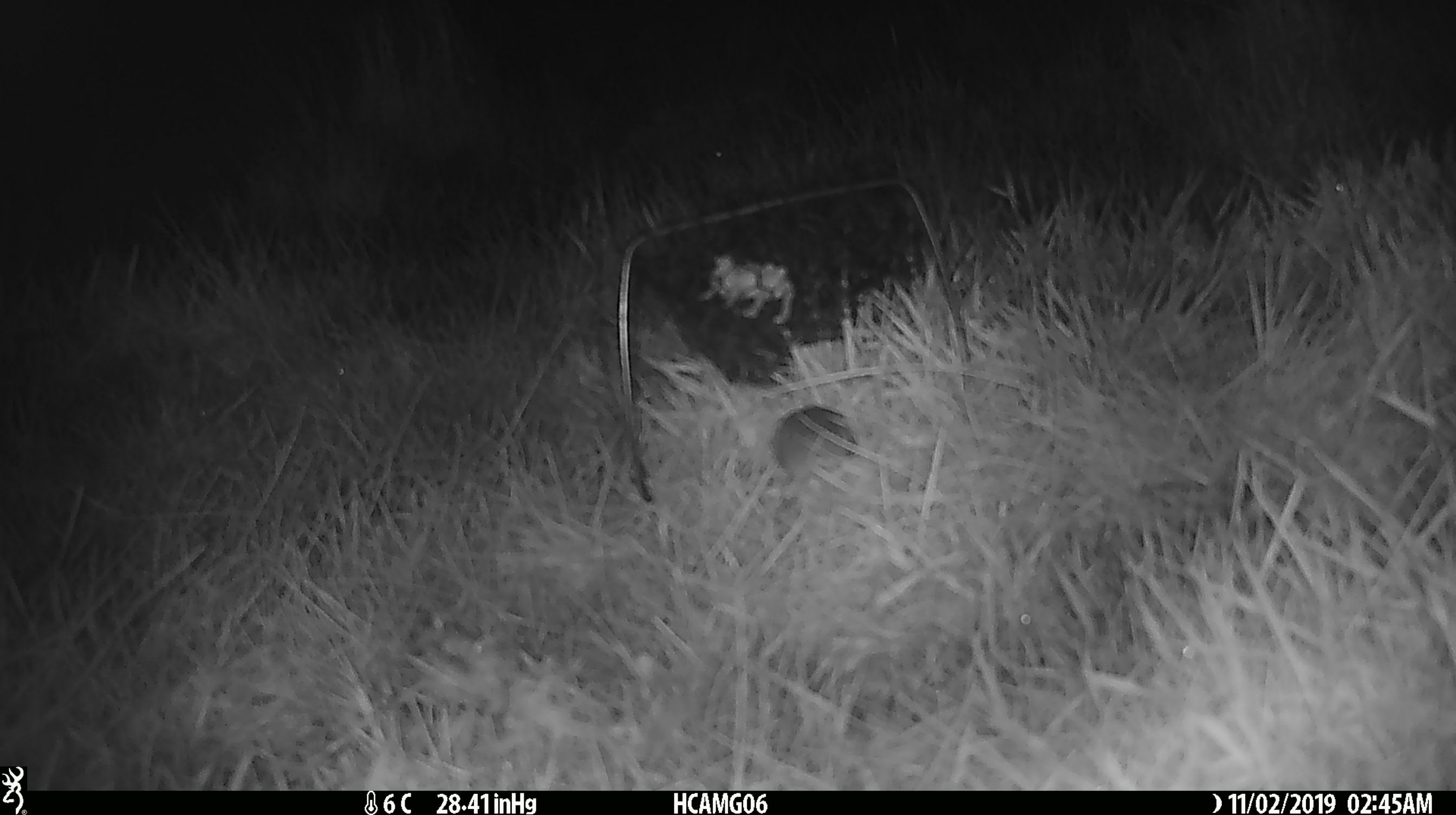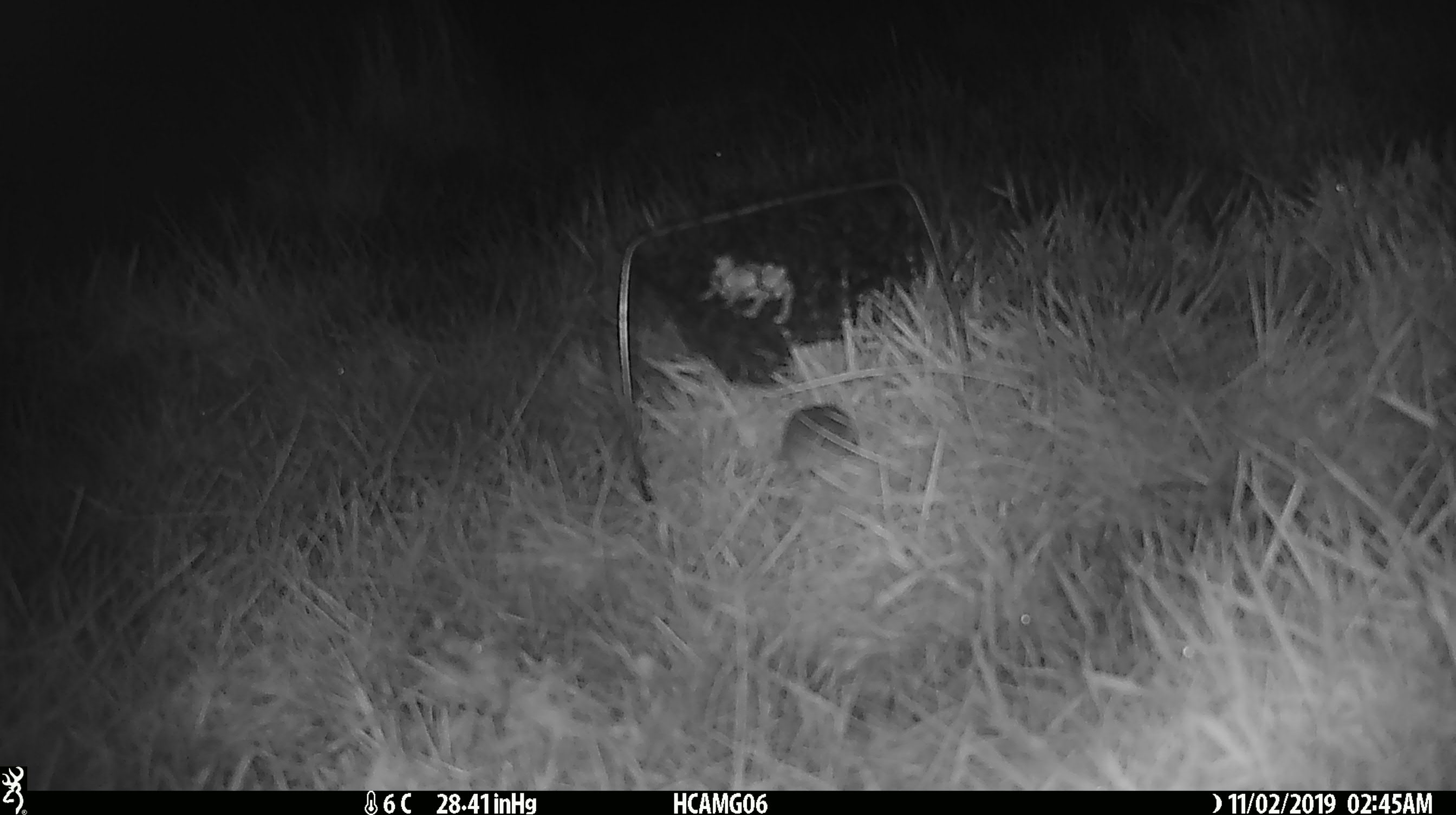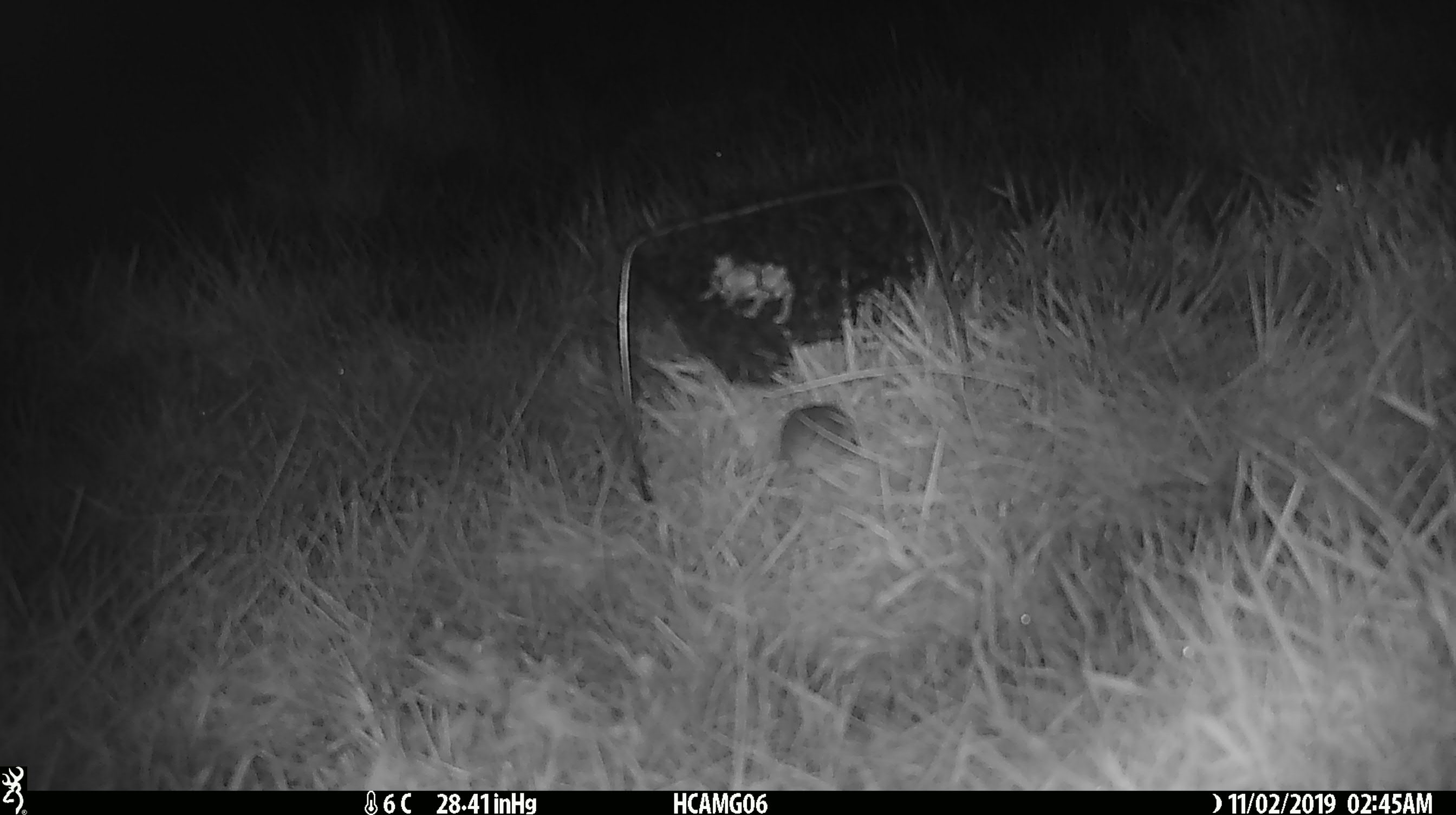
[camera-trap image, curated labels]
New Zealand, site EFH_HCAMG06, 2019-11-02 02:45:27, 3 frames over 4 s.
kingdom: Animalia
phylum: Chordata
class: Mammalia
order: Rodentia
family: Muridae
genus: Mus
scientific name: Mus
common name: mouse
Mouse (Mus).